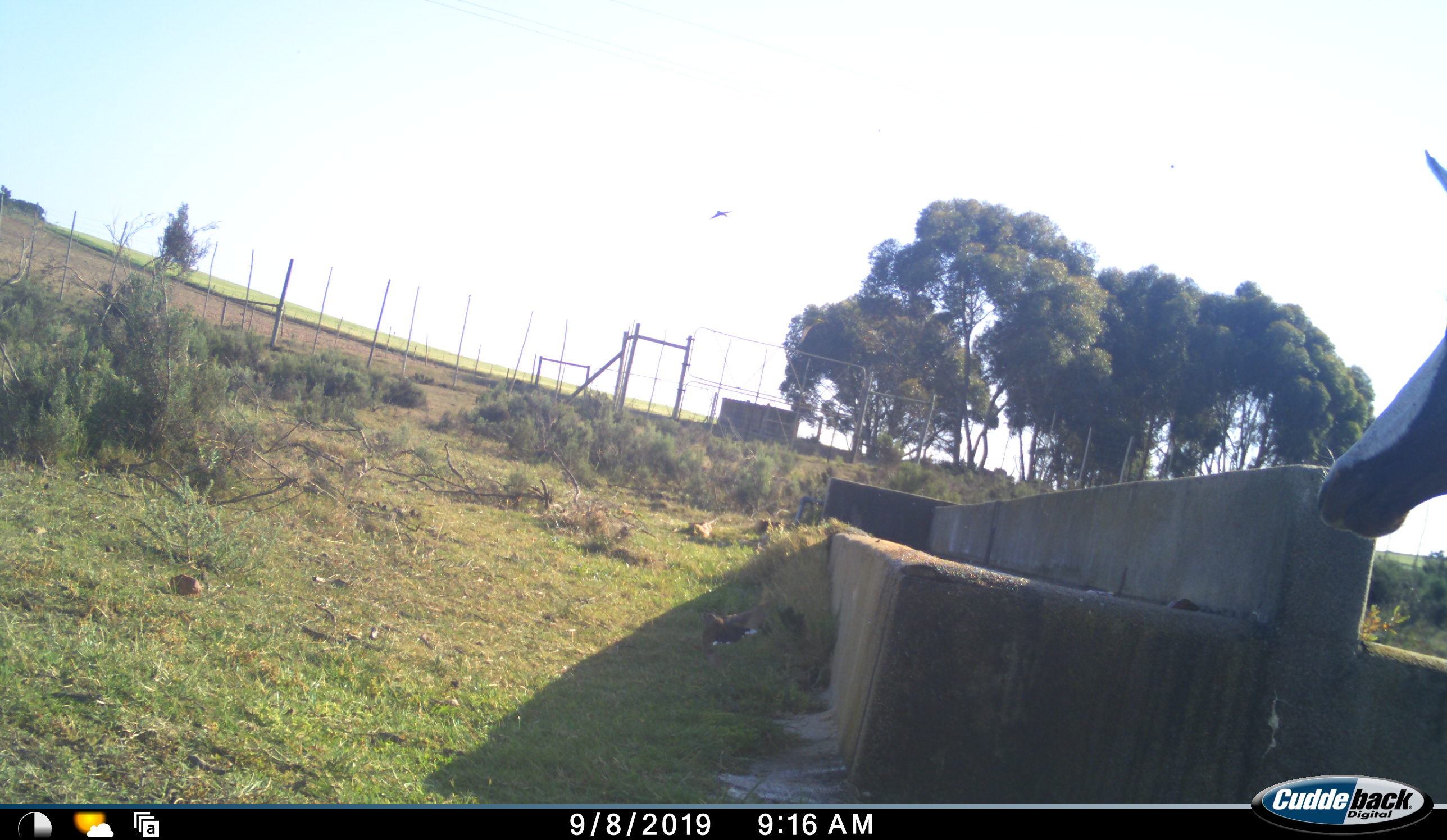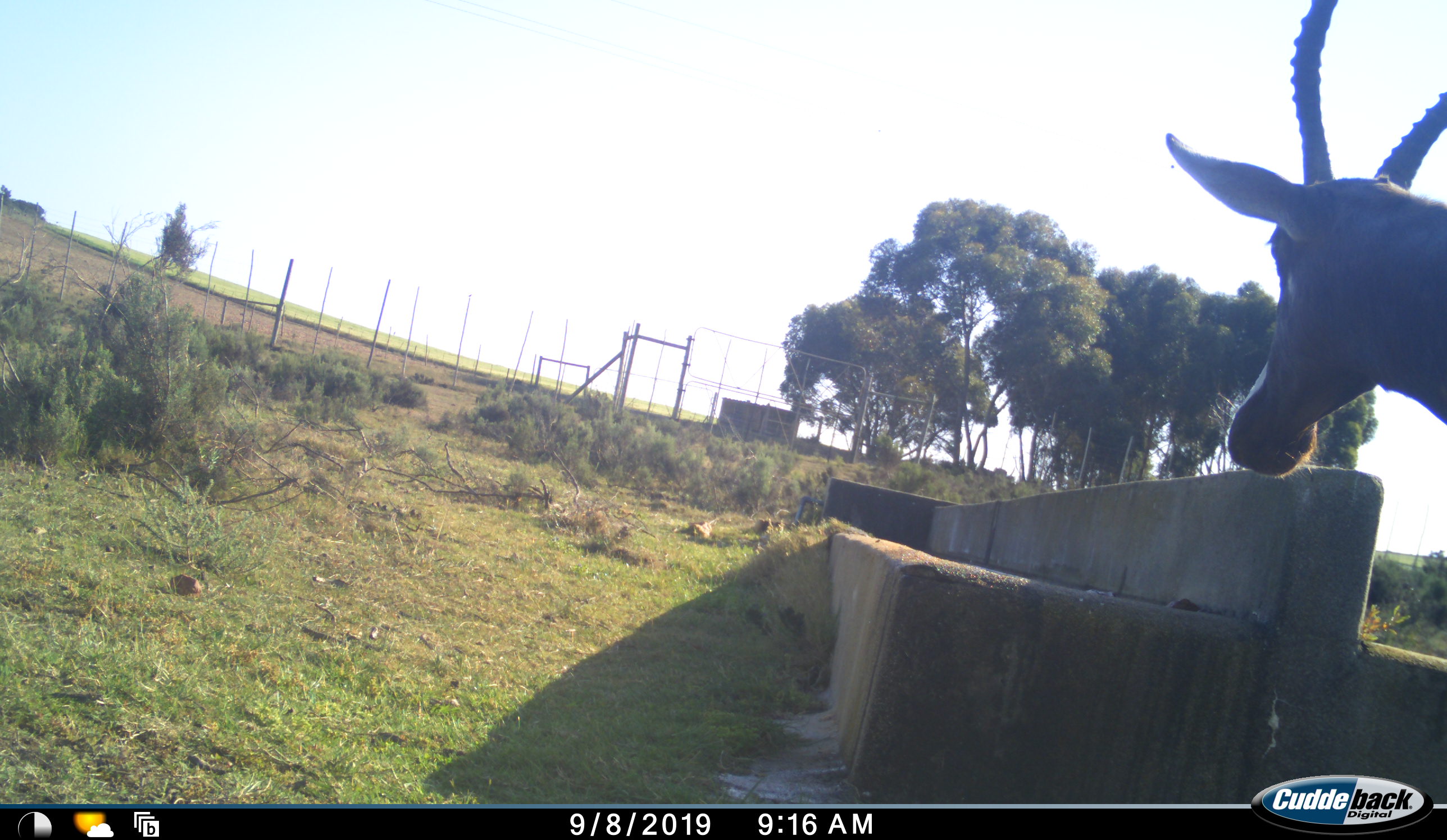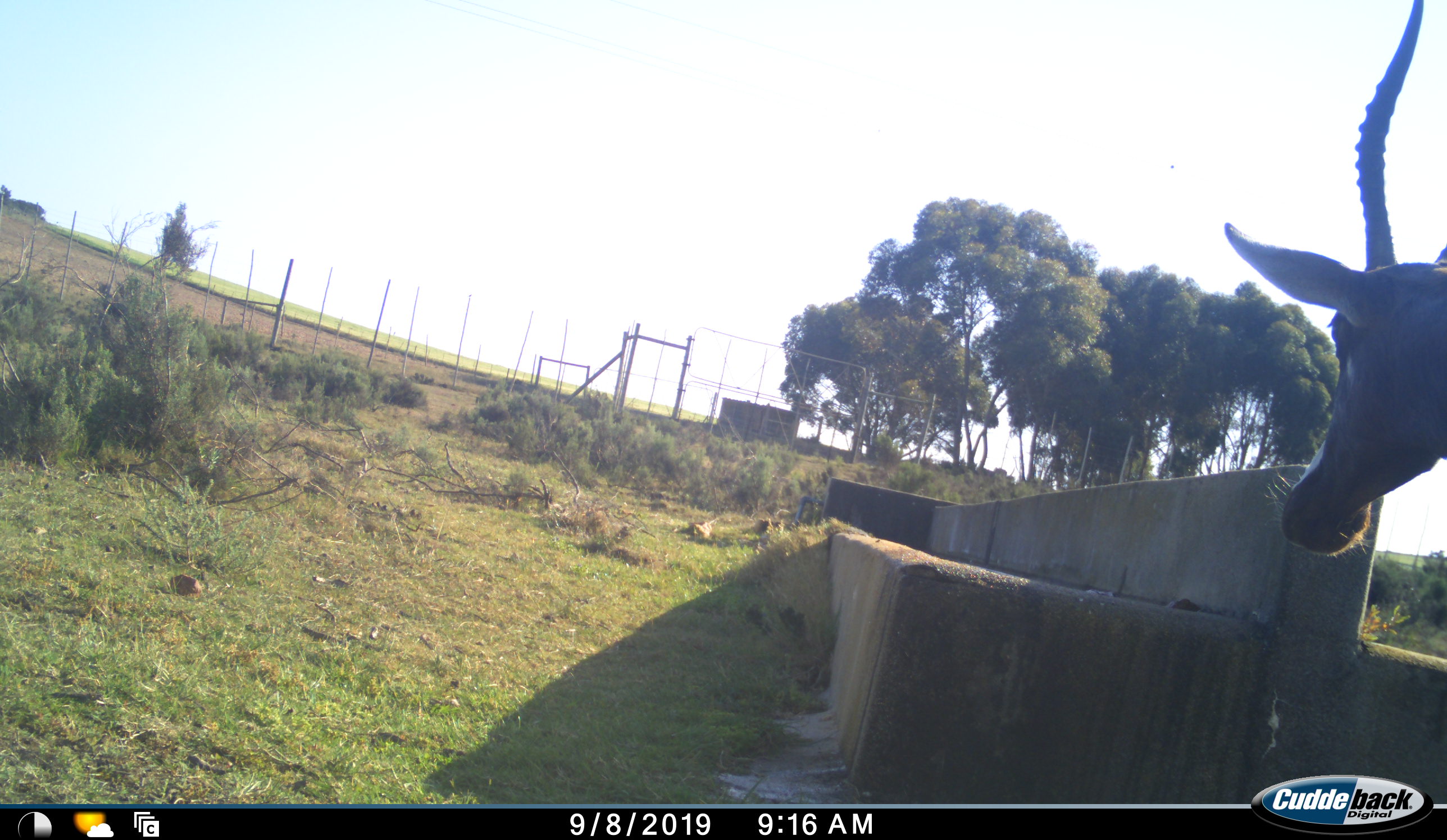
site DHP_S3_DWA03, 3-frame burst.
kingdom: Animalia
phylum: Chordata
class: Mammalia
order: Artiodactyla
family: Bovidae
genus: Damaliscus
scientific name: Damaliscus pygargus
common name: bontebok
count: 1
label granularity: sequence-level